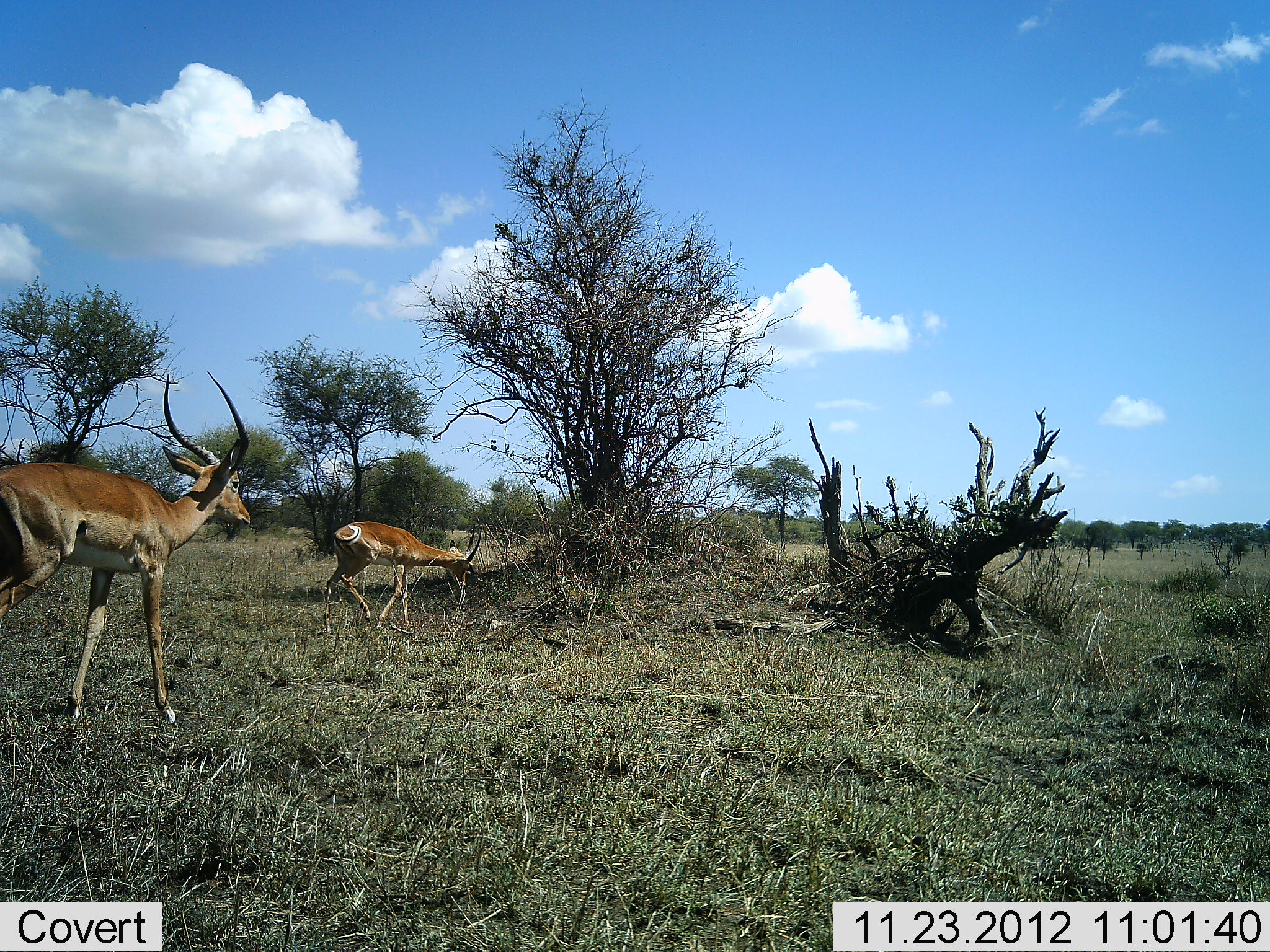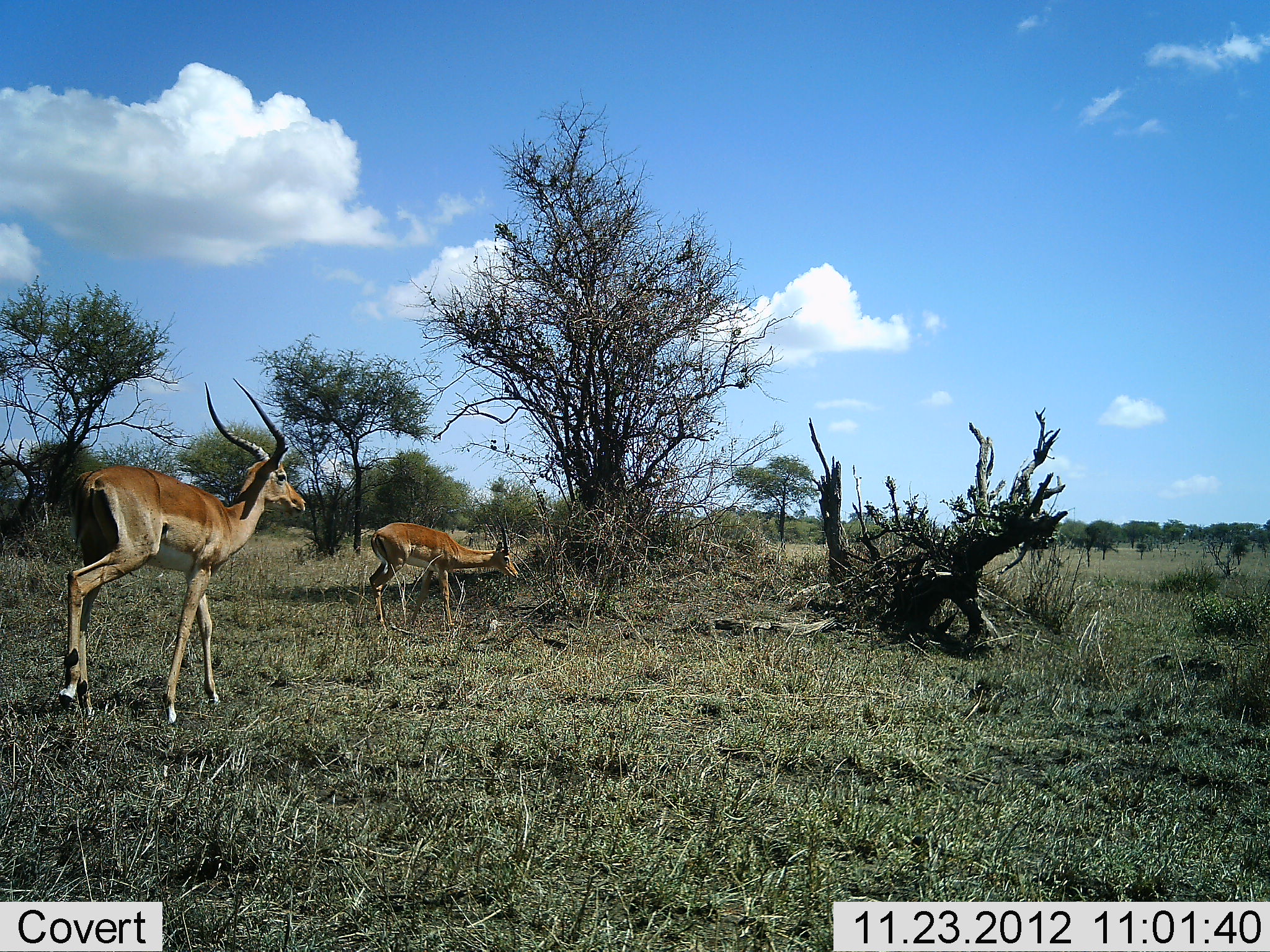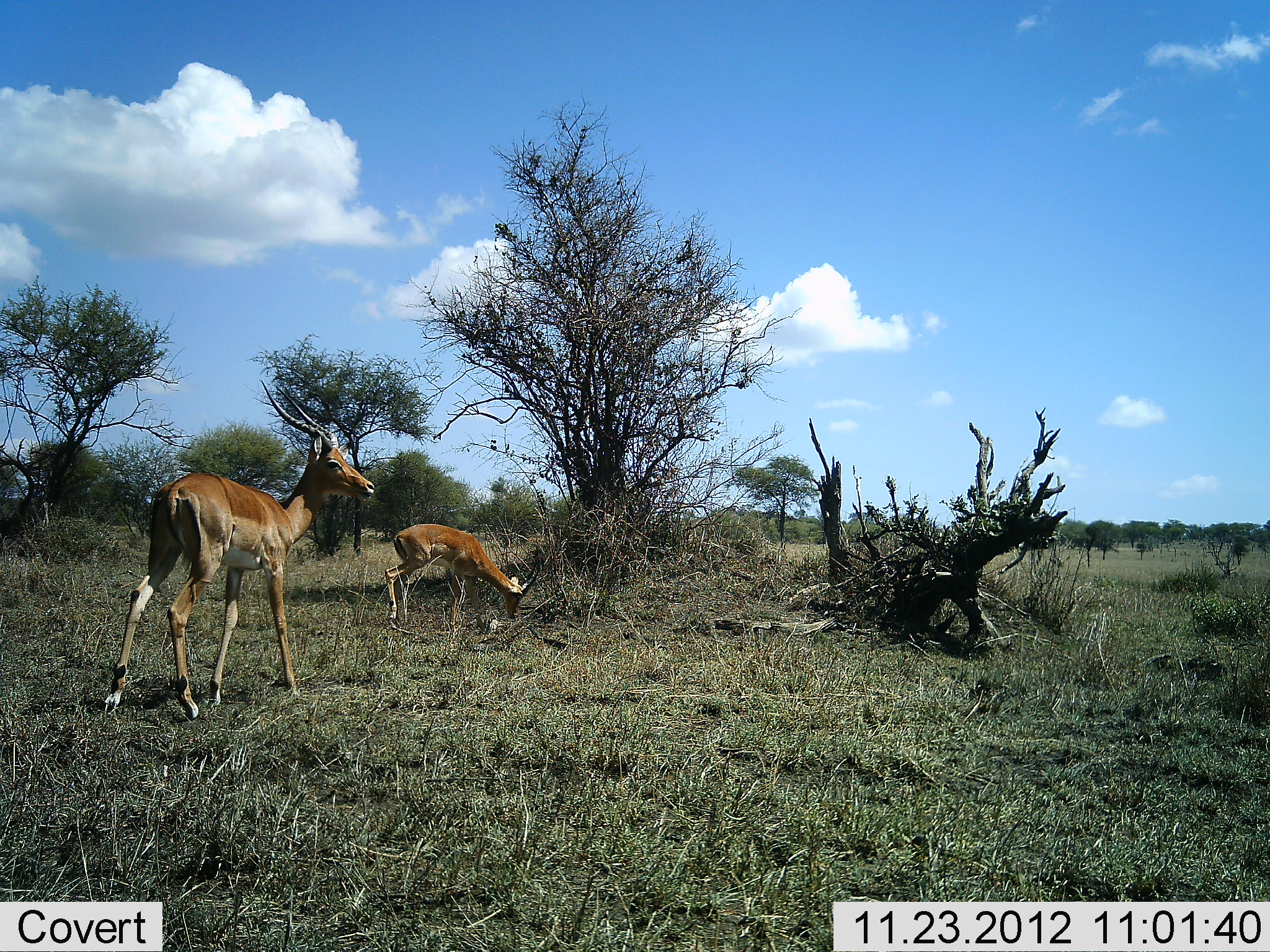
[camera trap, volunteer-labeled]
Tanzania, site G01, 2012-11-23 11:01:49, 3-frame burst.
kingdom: Animalia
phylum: Chordata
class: Mammalia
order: Artiodactyla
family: Bovidae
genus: Aepyceros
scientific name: Aepyceros melampus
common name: impala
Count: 2.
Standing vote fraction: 15%.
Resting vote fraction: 0%.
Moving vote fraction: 94%.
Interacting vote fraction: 0%.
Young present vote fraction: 0%.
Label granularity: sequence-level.